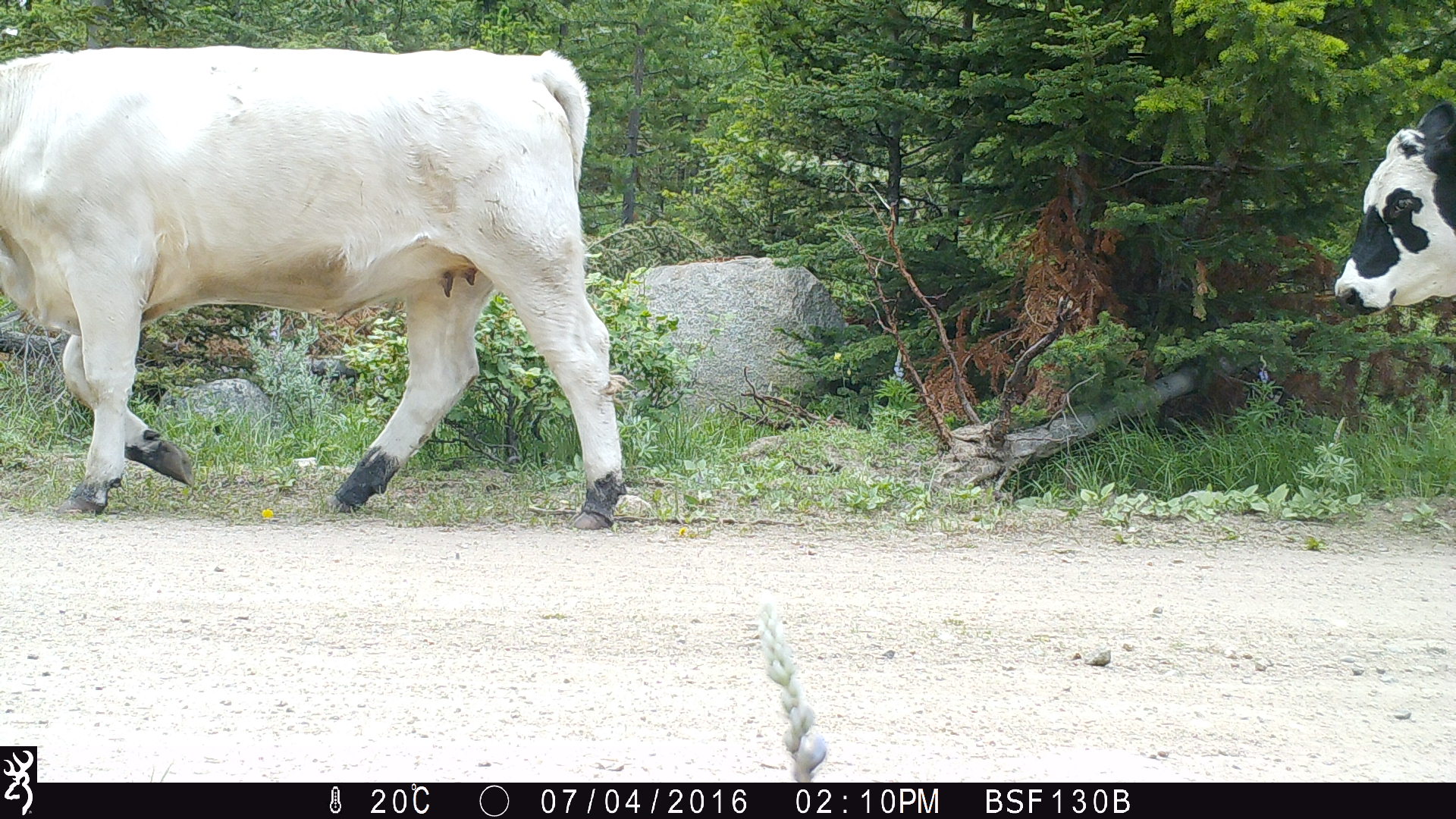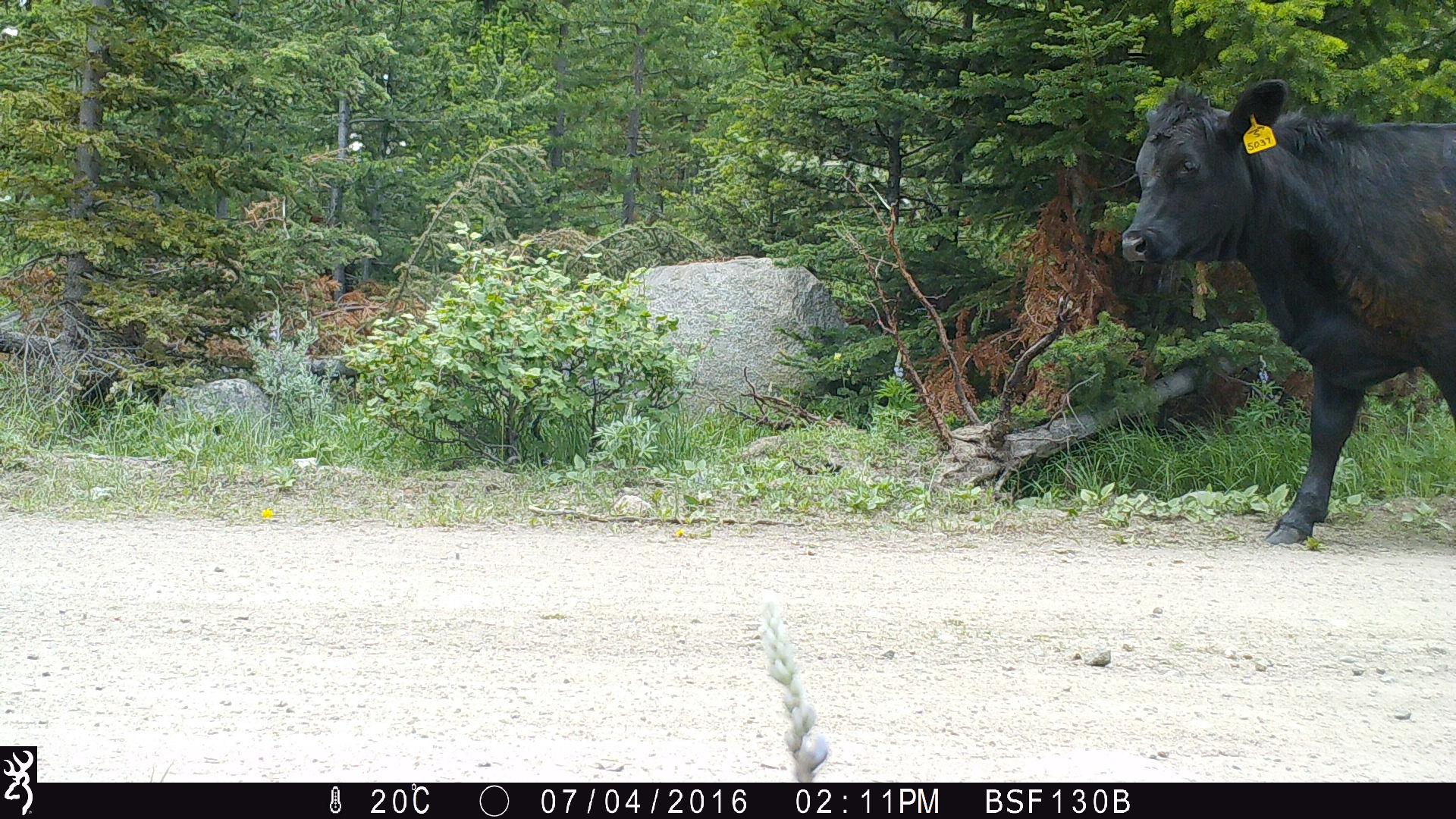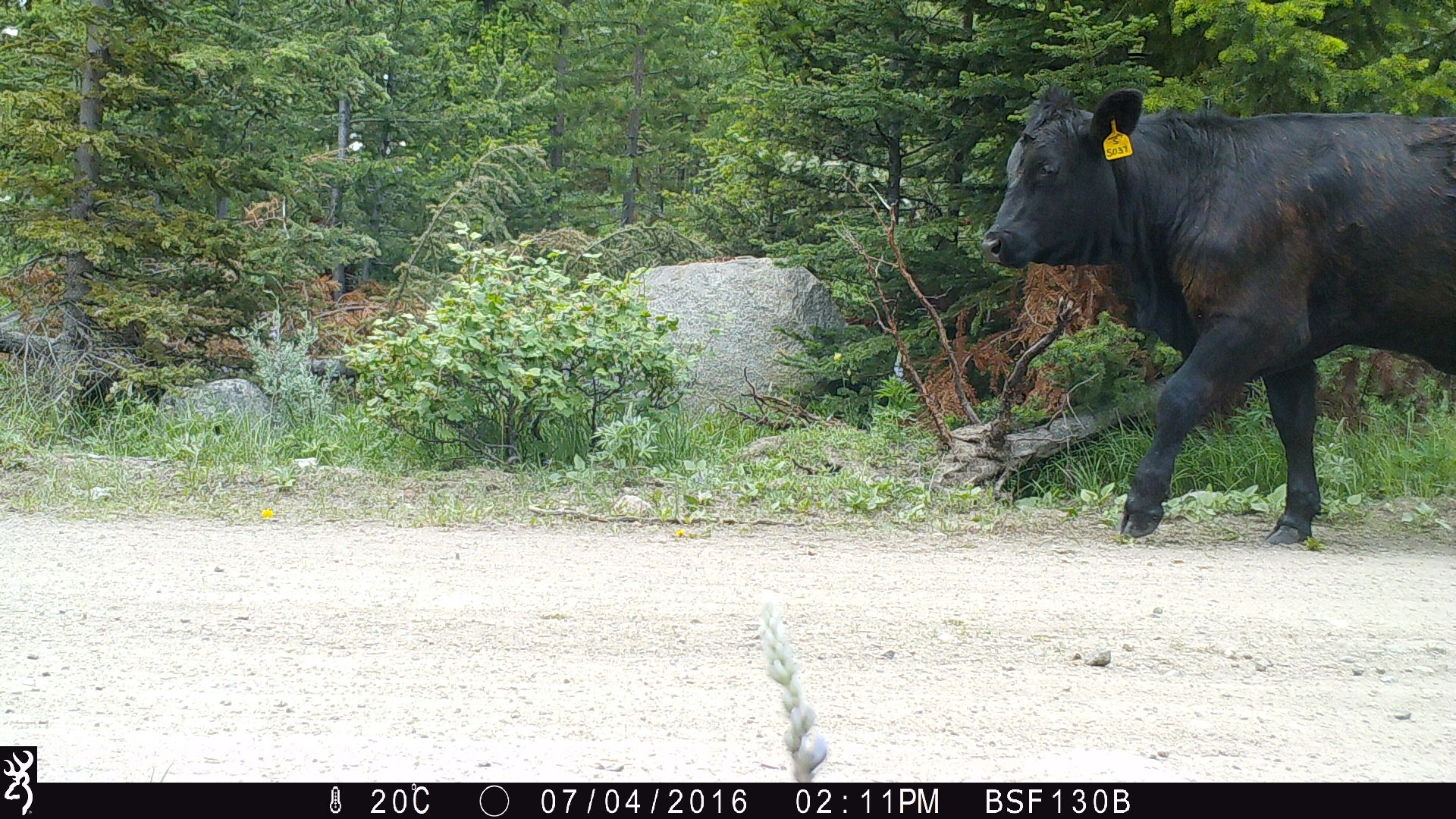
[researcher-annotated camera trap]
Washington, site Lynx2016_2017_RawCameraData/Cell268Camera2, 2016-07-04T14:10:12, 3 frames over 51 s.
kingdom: Animalia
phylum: Chordata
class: Mammalia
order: Artiodactyla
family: Bovidae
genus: Bos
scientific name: Bos taurus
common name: domestic cattle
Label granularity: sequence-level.